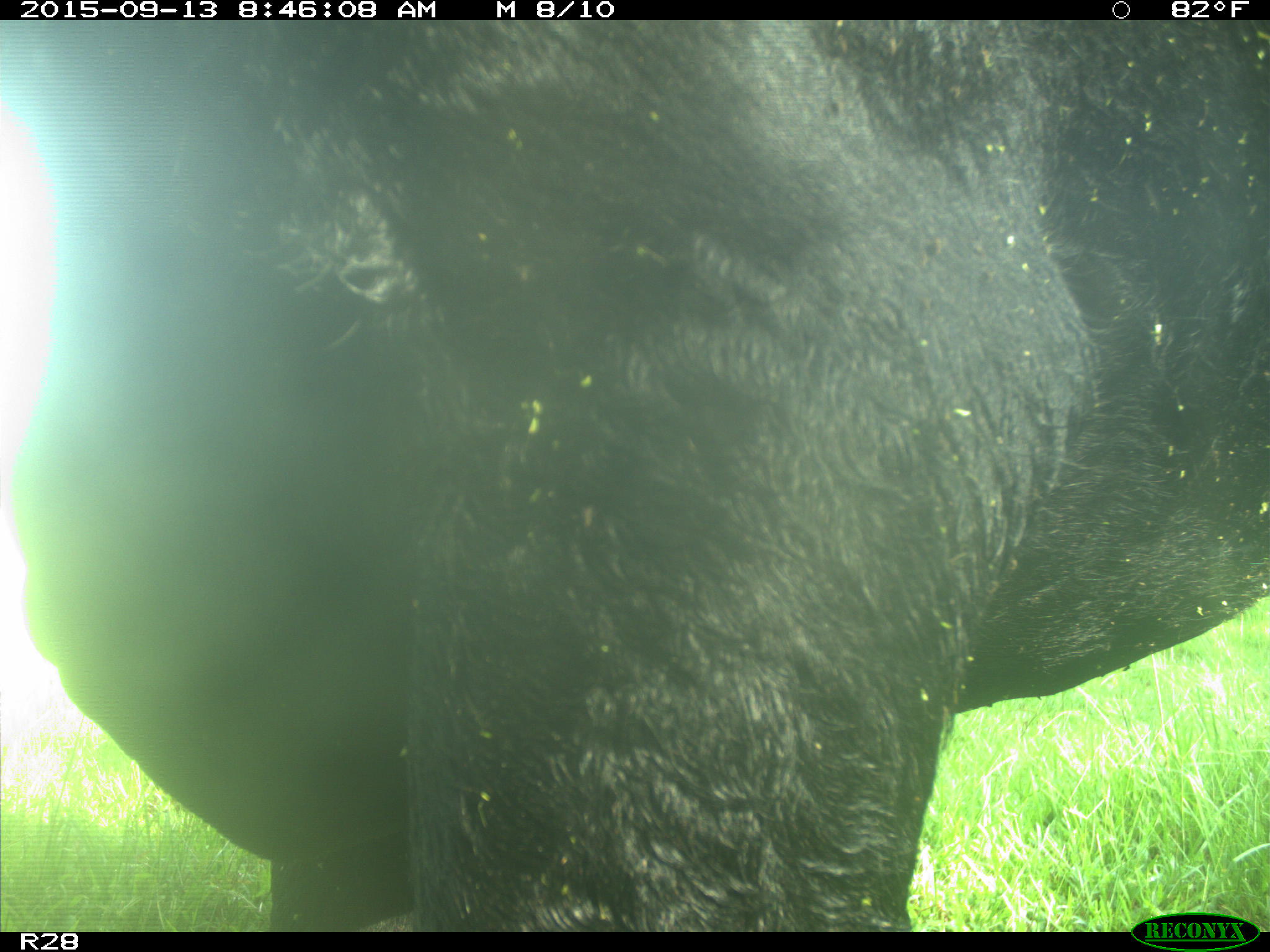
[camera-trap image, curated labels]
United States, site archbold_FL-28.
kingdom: Animalia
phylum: Chordata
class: Mammalia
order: Artiodactyla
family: Bovidae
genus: Bos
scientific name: Bos taurus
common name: domestic cow